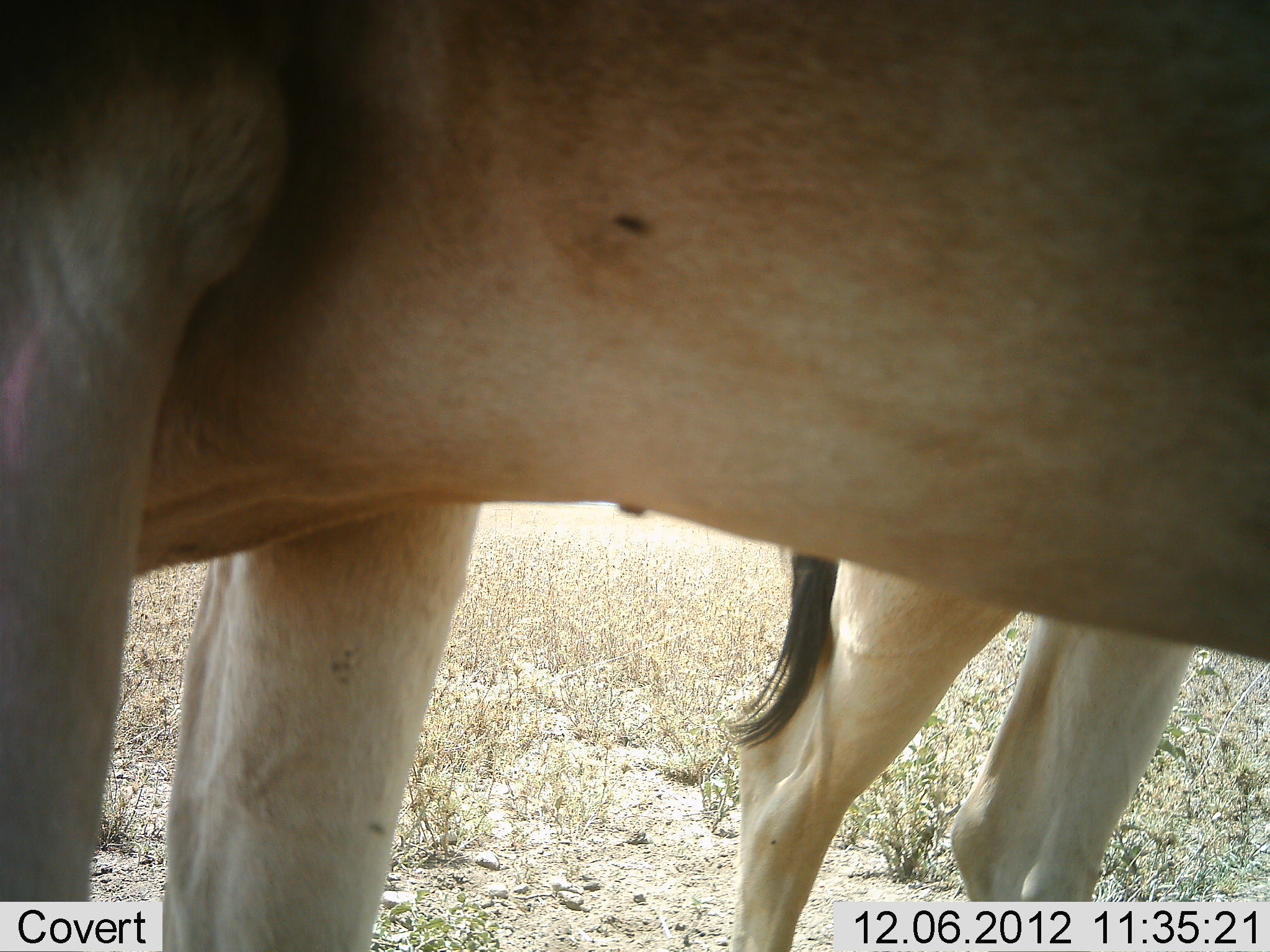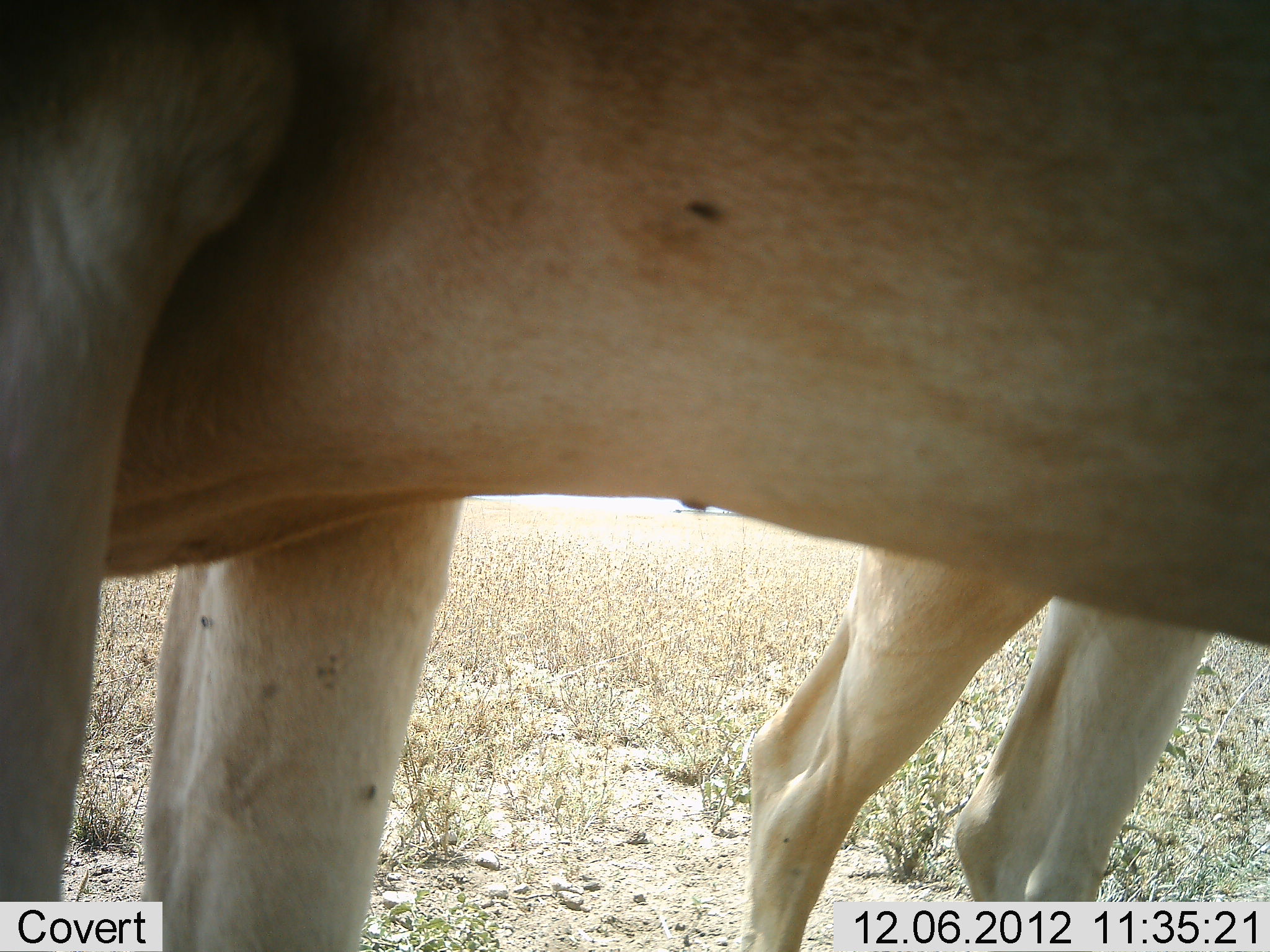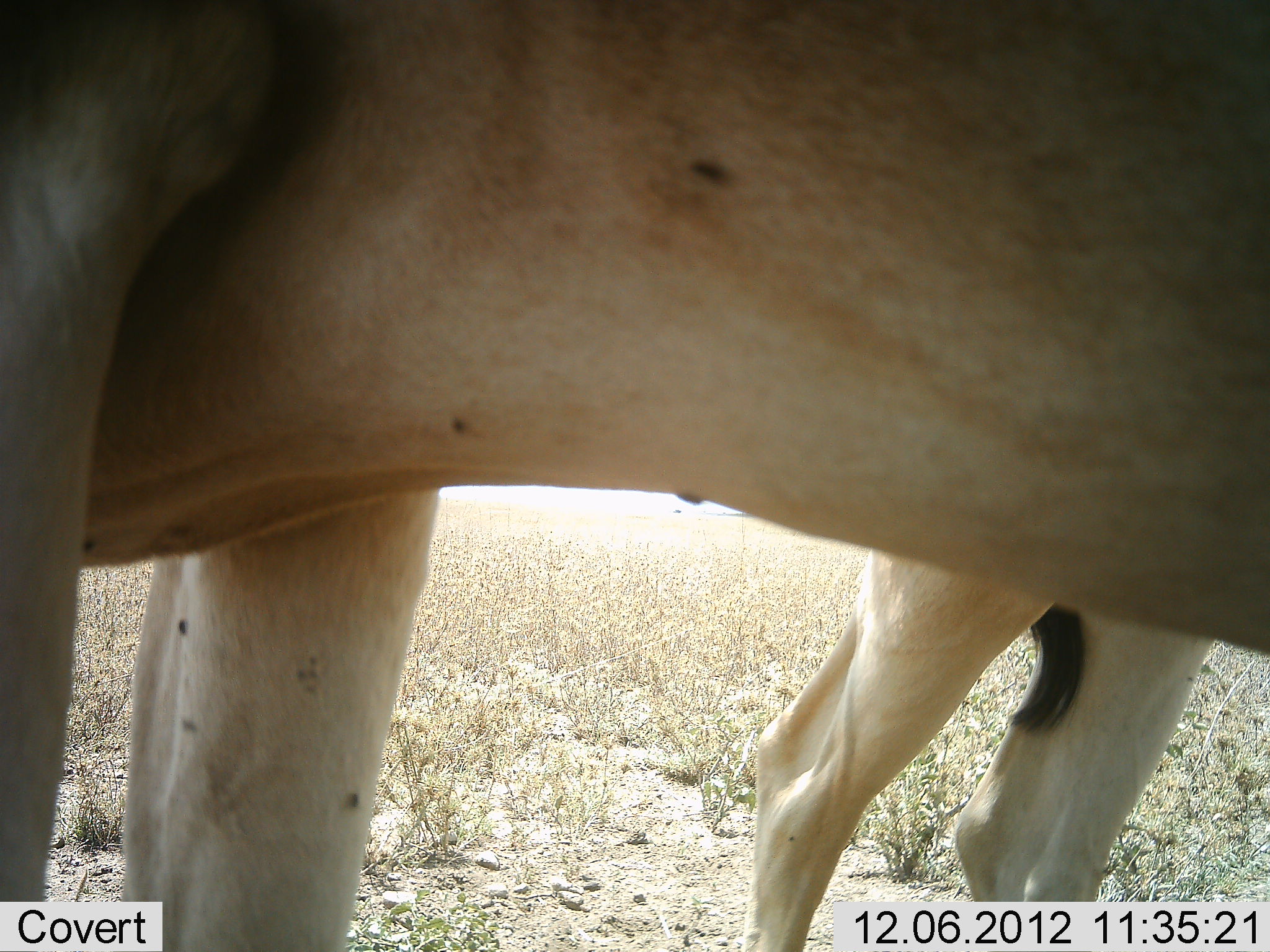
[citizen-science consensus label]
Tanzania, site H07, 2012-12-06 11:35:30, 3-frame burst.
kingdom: Animalia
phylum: Chordata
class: Mammalia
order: Artiodactyla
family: Bovidae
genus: Alcelaphus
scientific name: Alcelaphus buselaphus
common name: hartebeest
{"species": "hartebeest (Alcelaphus buselaphus)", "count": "2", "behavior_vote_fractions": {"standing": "100%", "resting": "0%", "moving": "0%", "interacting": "0%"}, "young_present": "0%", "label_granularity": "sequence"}